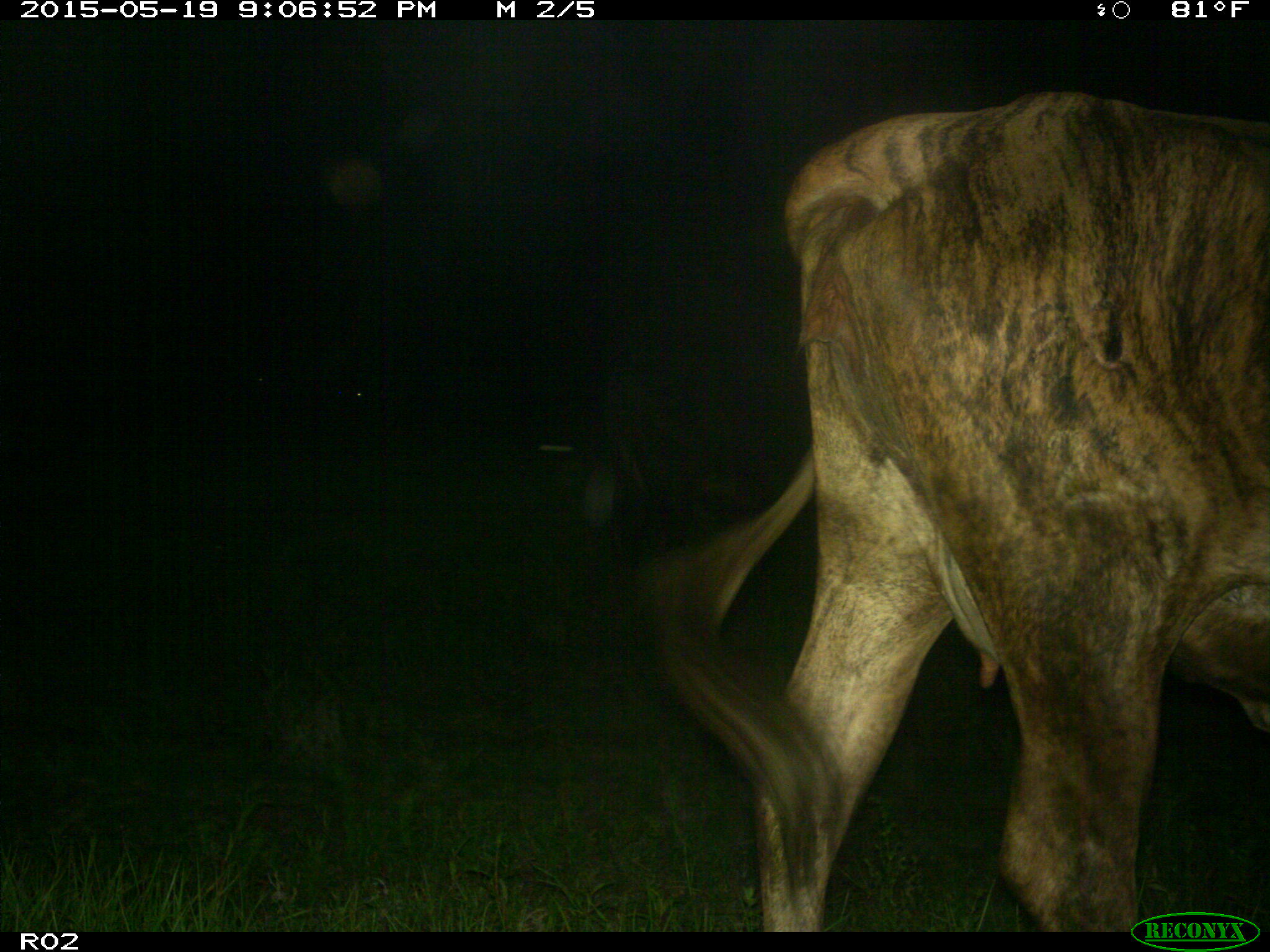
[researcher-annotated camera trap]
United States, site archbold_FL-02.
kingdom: Animalia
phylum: Chordata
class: Mammalia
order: Artiodactyla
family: Bovidae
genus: Bos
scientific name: Bos taurus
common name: domestic cow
Bos taurus (domestic cow).